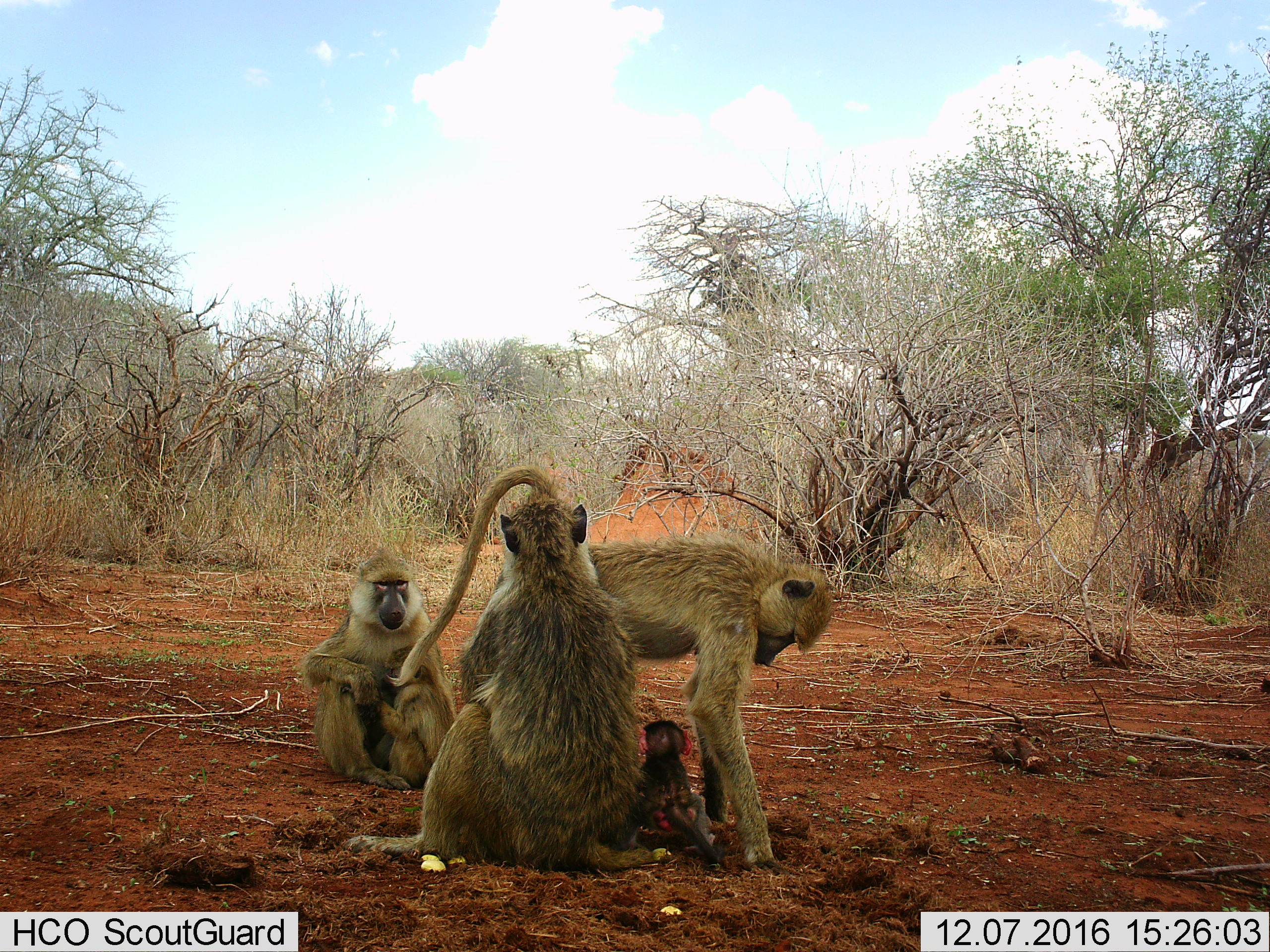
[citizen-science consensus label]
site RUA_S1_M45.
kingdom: Animalia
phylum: Chordata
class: Mammalia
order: Primates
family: Cercopithecidae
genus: Papio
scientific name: Papio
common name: baboon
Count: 4.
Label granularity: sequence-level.